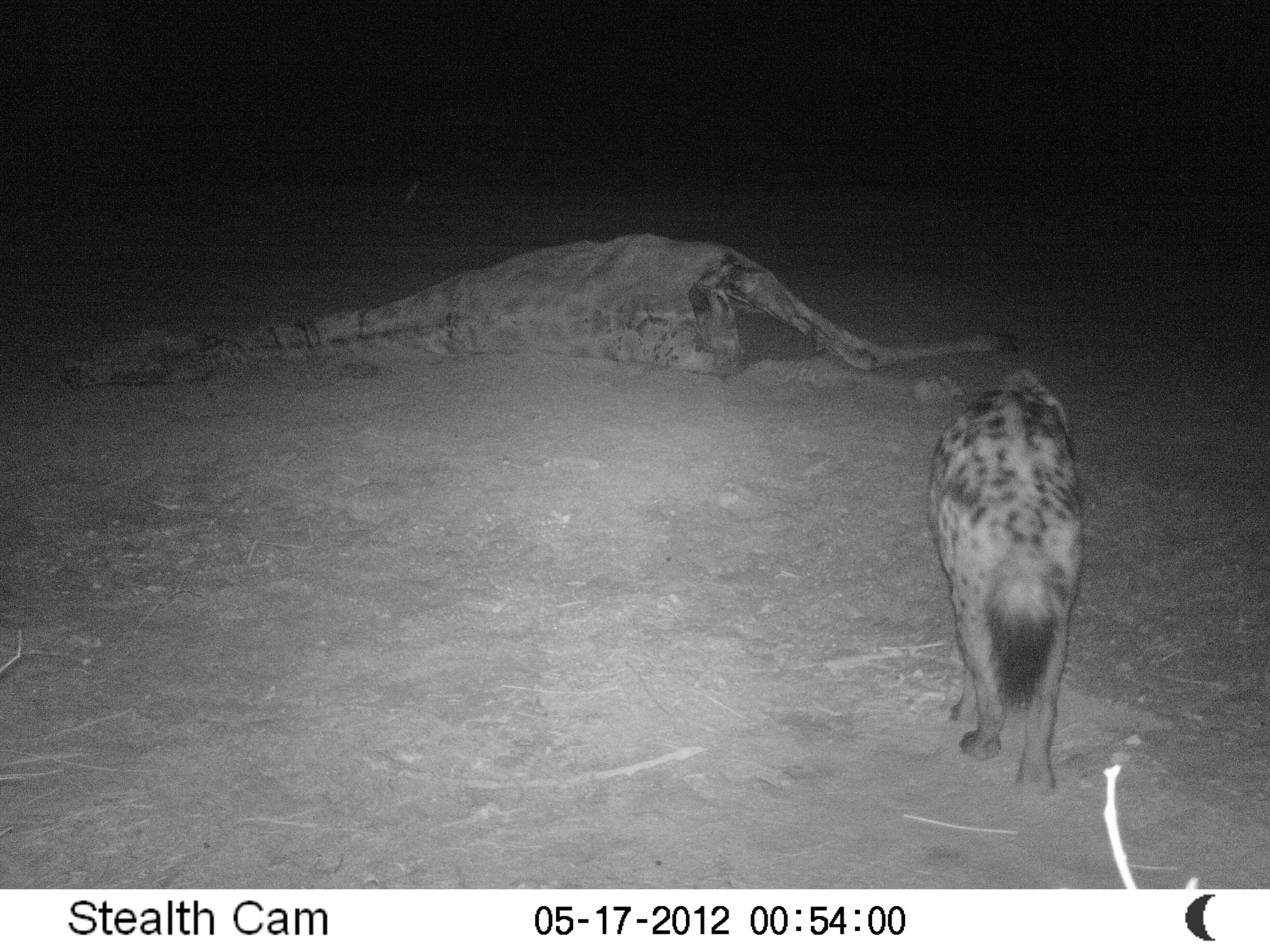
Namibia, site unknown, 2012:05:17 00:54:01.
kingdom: Animalia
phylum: Chordata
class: Mammalia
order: Carnivora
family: Hyaenidae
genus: Crocuta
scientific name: Crocuta crocuta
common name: spotted hyena